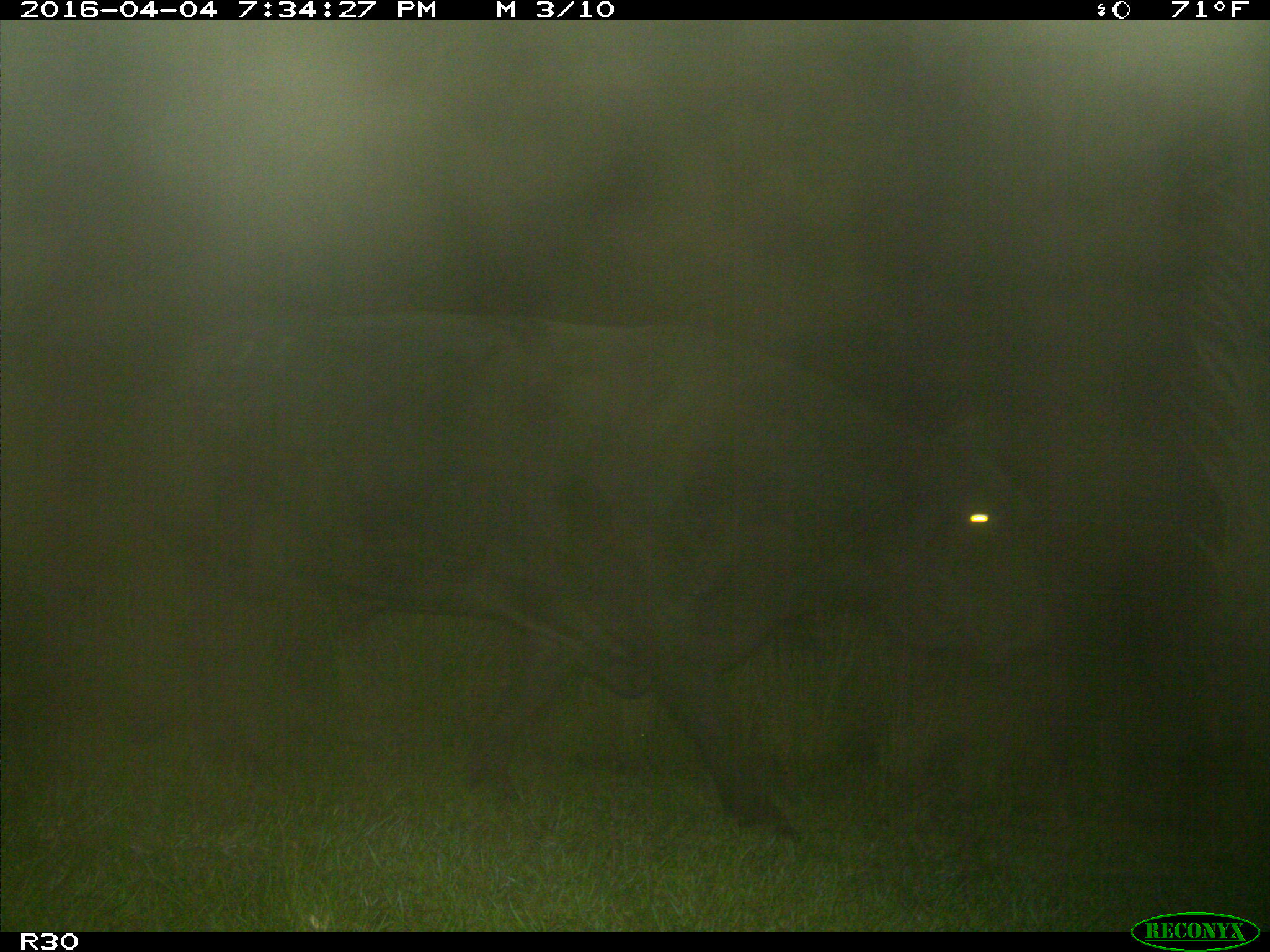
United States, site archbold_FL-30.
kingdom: Animalia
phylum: Chordata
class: Mammalia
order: Artiodactyla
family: Bovidae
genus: Bos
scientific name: Bos taurus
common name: domestic cow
Bos taurus (domestic cow).